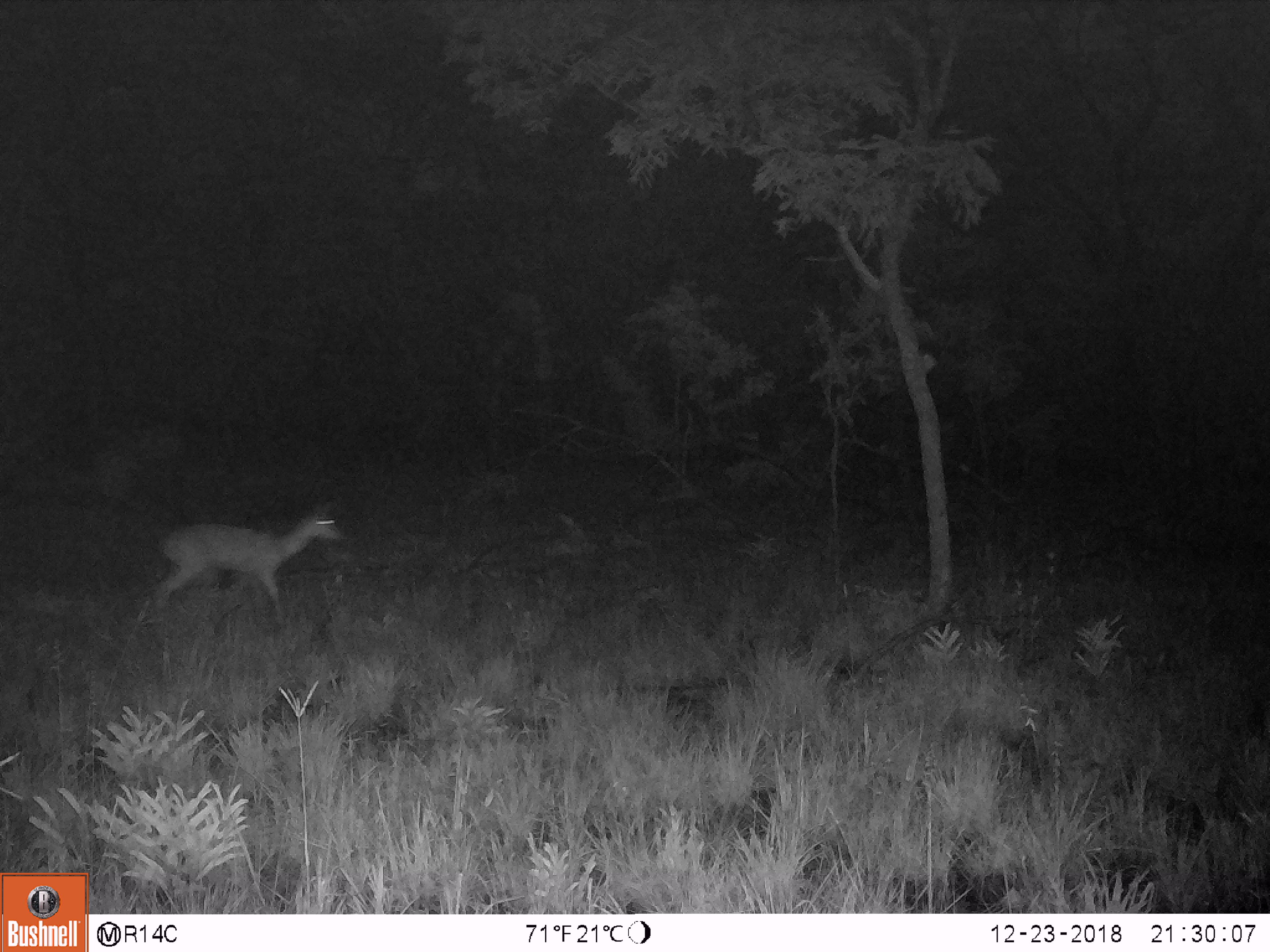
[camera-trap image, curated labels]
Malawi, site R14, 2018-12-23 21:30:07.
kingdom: Animalia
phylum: Chordata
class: Mammalia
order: Artiodactyla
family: Bovidae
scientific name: Antilopinae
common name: small antelope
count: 1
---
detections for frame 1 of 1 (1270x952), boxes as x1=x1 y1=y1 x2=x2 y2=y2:
small antelope: x1=133 y1=496 x2=352 y2=630